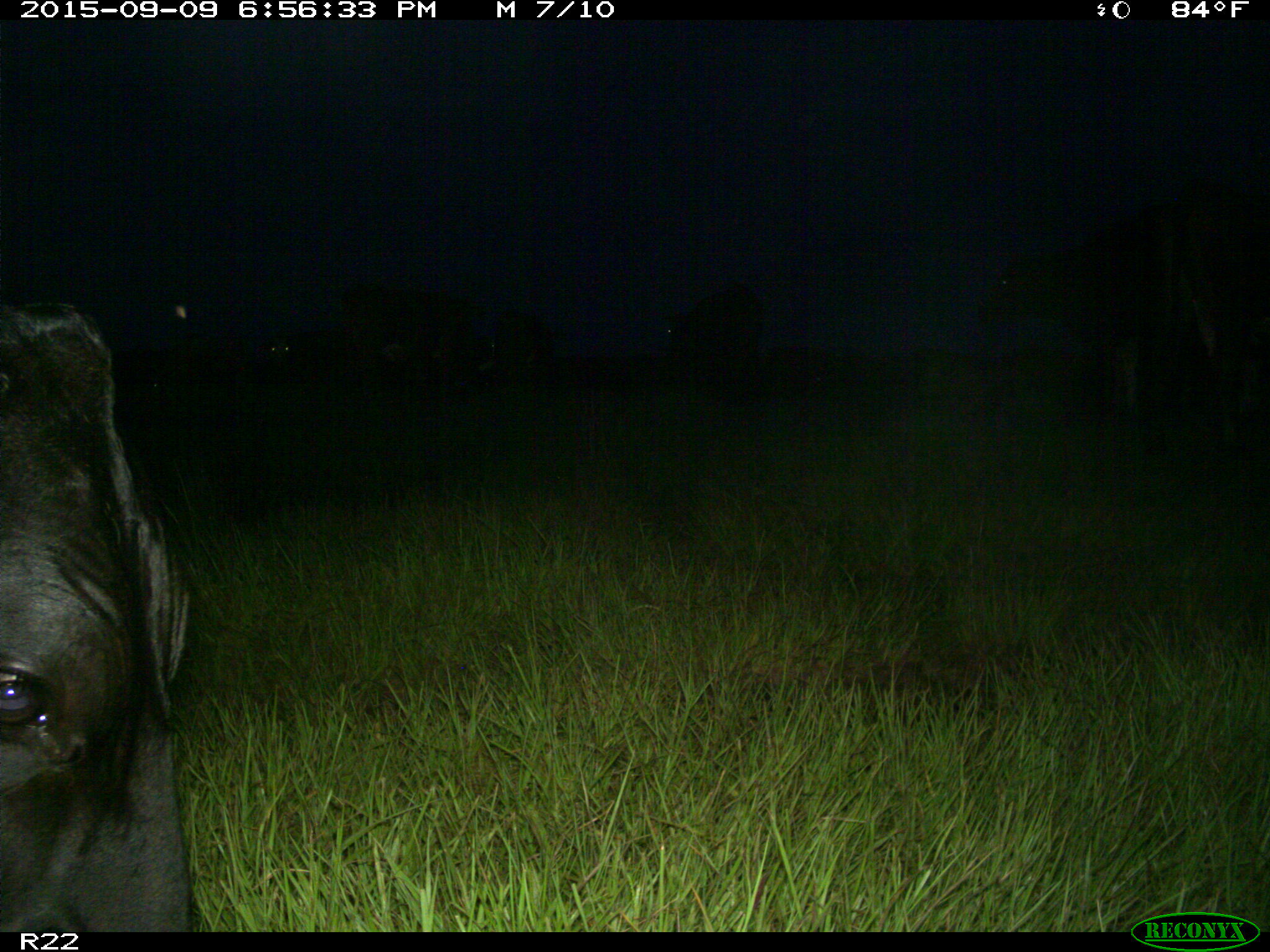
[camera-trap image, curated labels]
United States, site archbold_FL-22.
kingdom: Animalia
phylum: Chordata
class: Mammalia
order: Artiodactyla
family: Bovidae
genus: Bos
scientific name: Bos taurus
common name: domestic cow